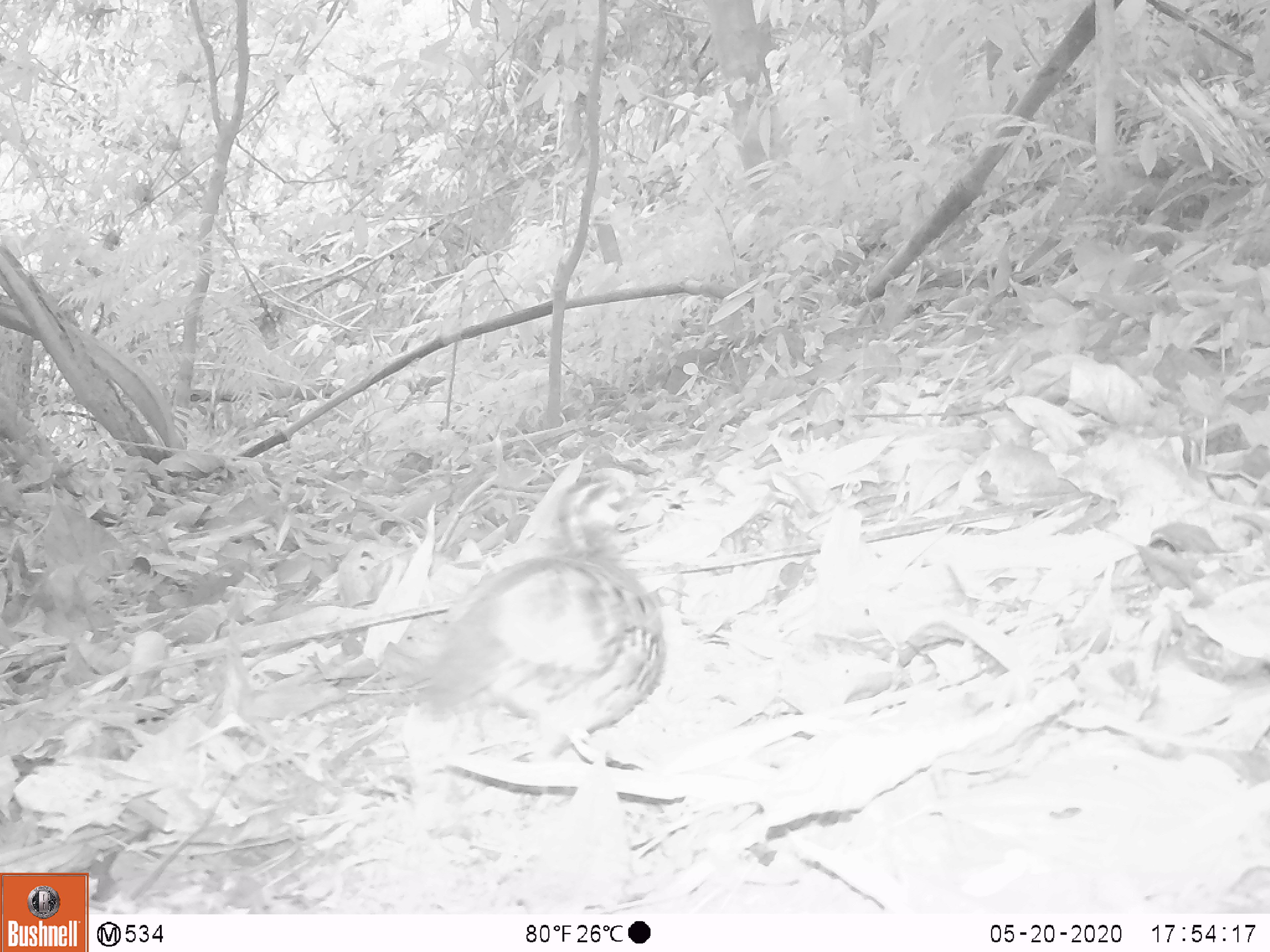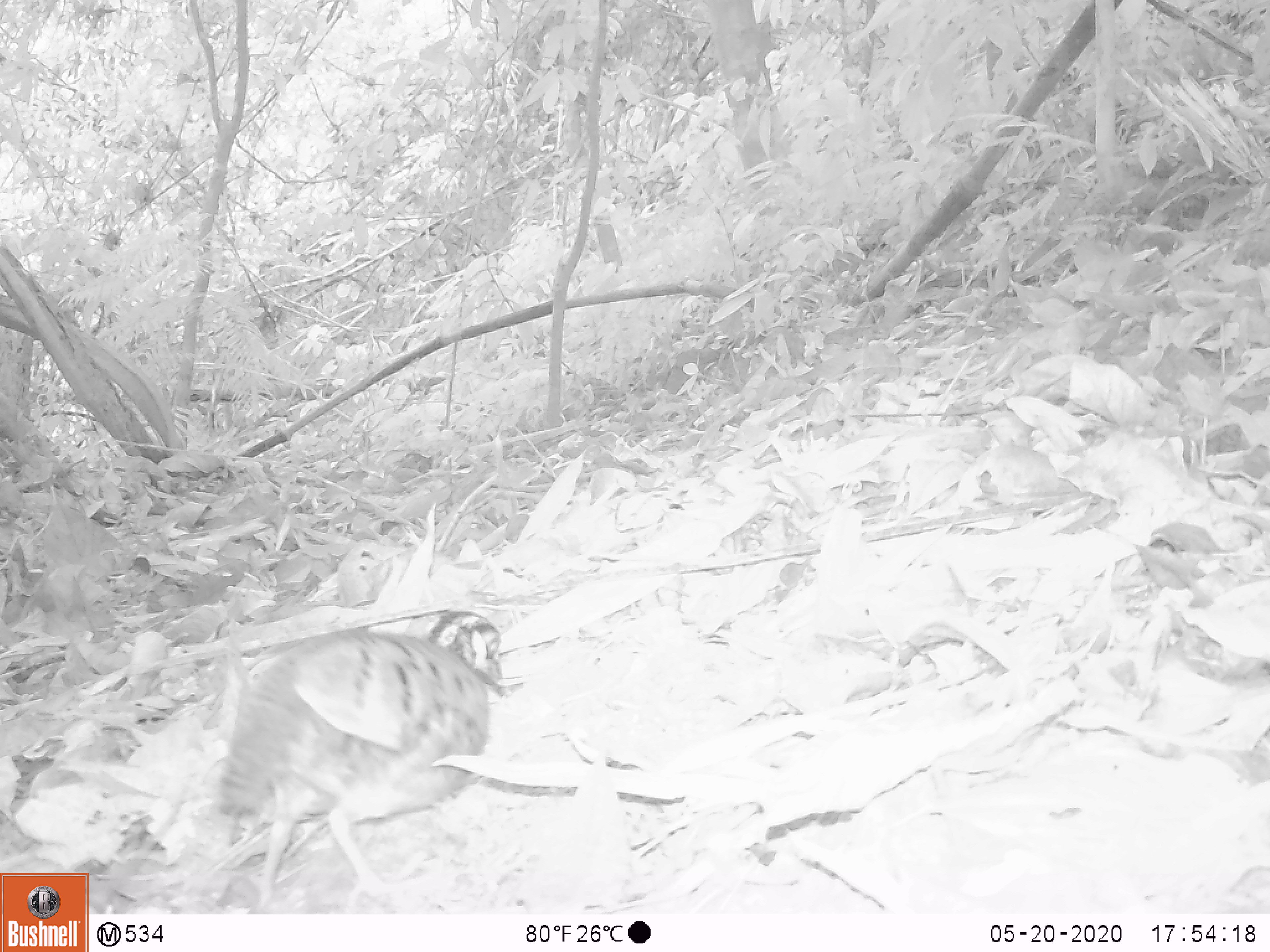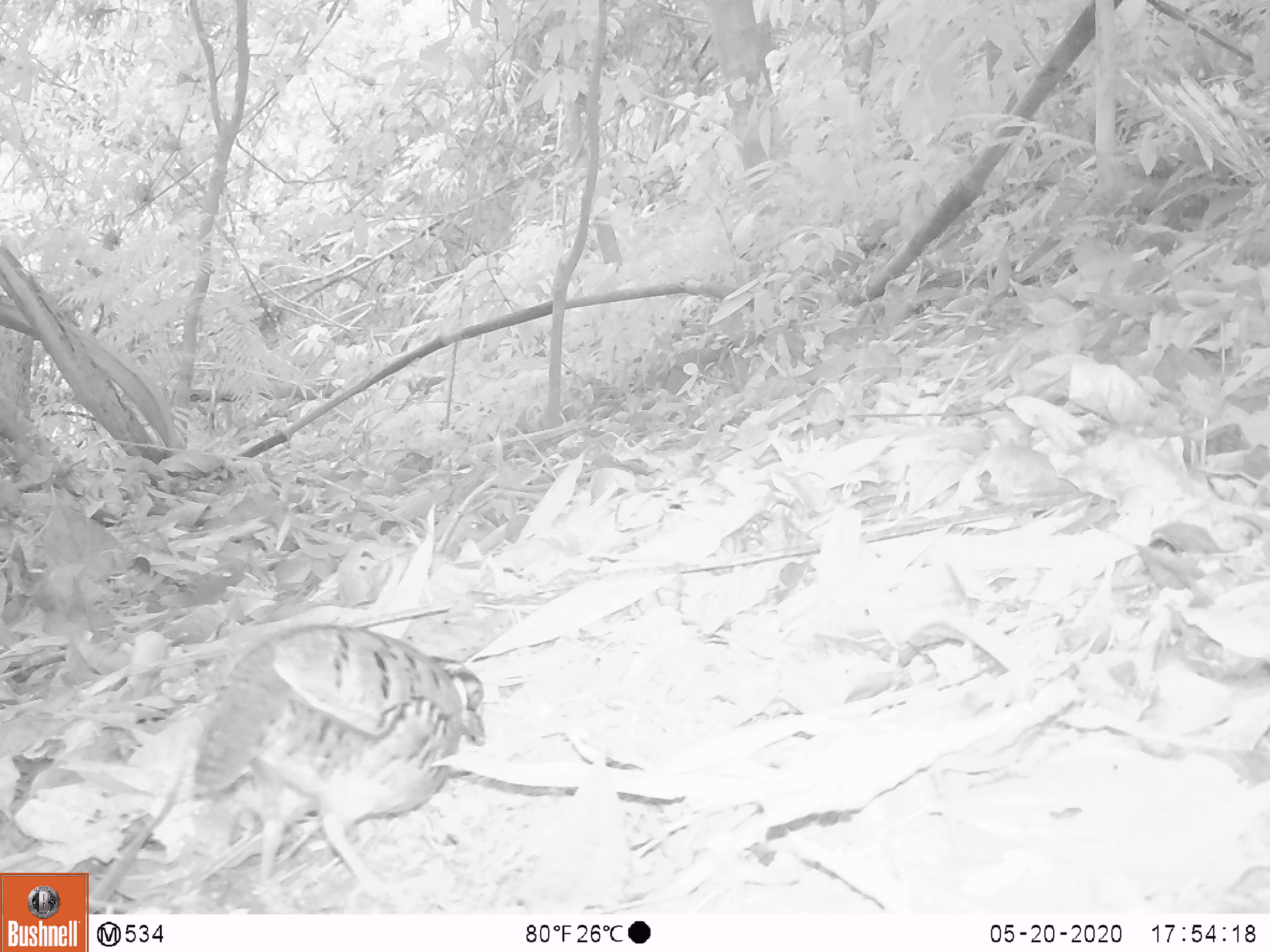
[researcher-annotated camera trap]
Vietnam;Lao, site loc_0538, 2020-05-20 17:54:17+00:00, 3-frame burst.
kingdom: Animalia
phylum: Chordata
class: Aves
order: Galliformes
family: Phasianidae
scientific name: Phasianidae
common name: partridge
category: unidentified partridge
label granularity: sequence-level